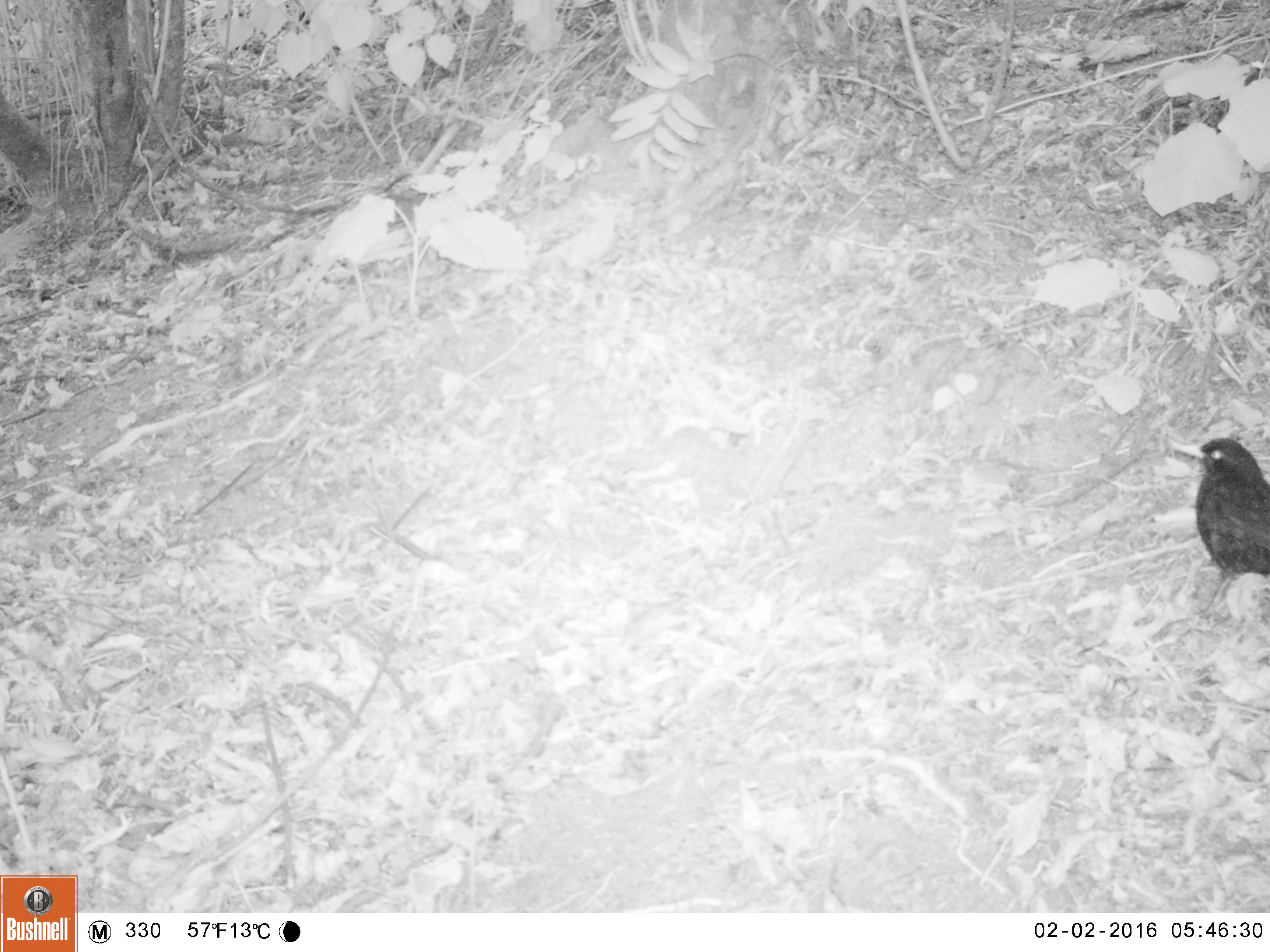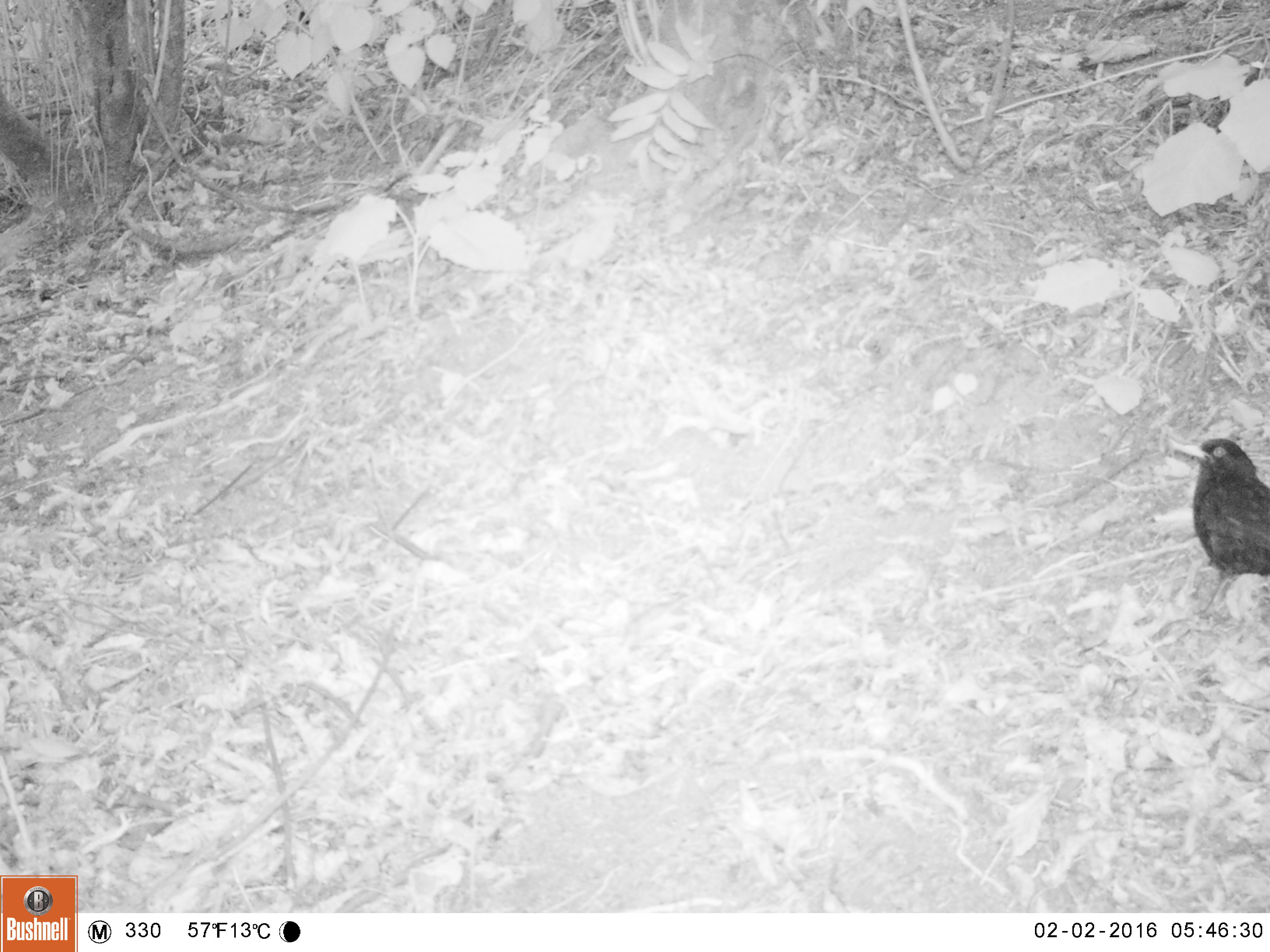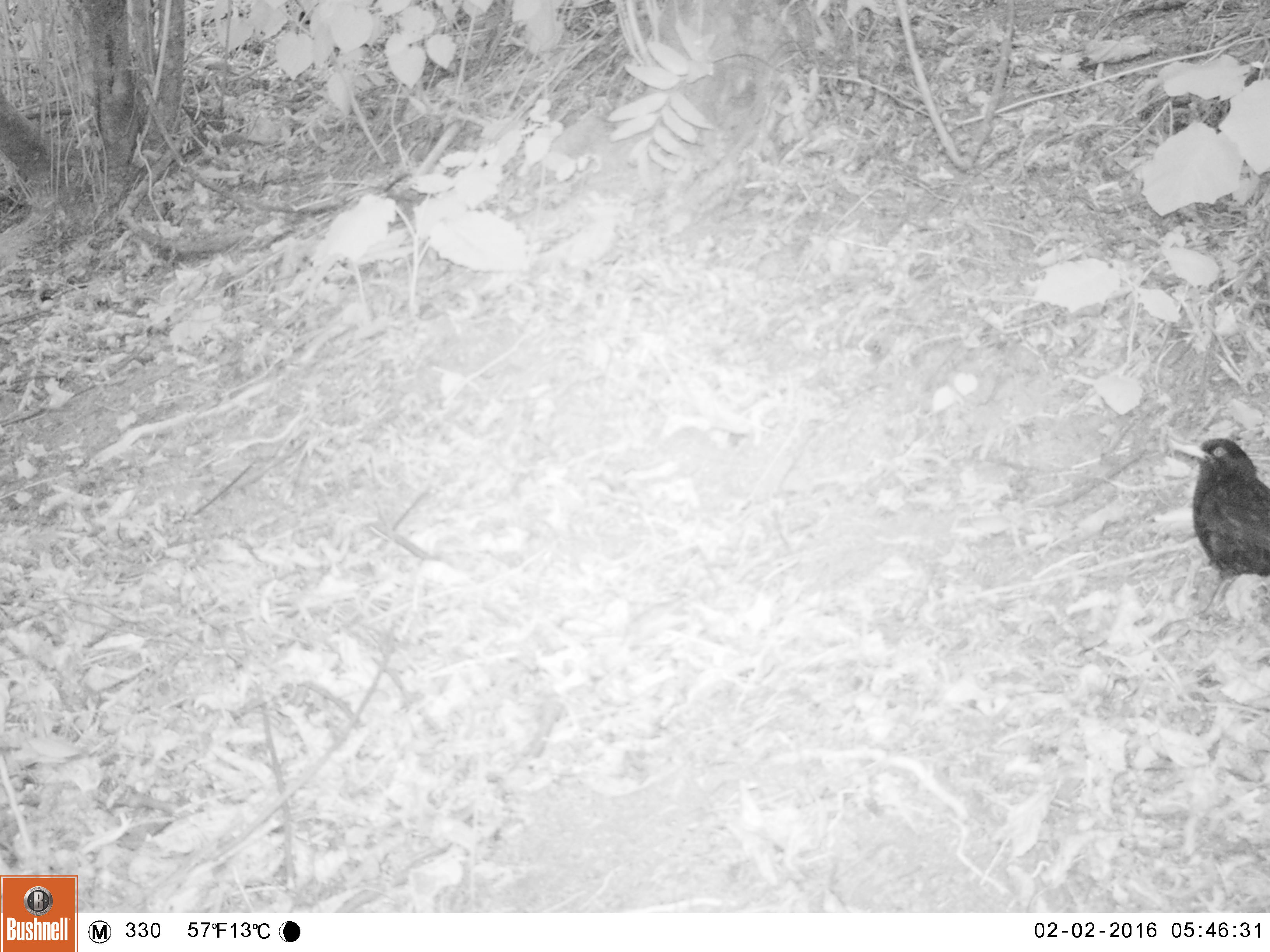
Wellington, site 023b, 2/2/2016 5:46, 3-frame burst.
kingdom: Animalia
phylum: Chordata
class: Aves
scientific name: Aves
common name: bird